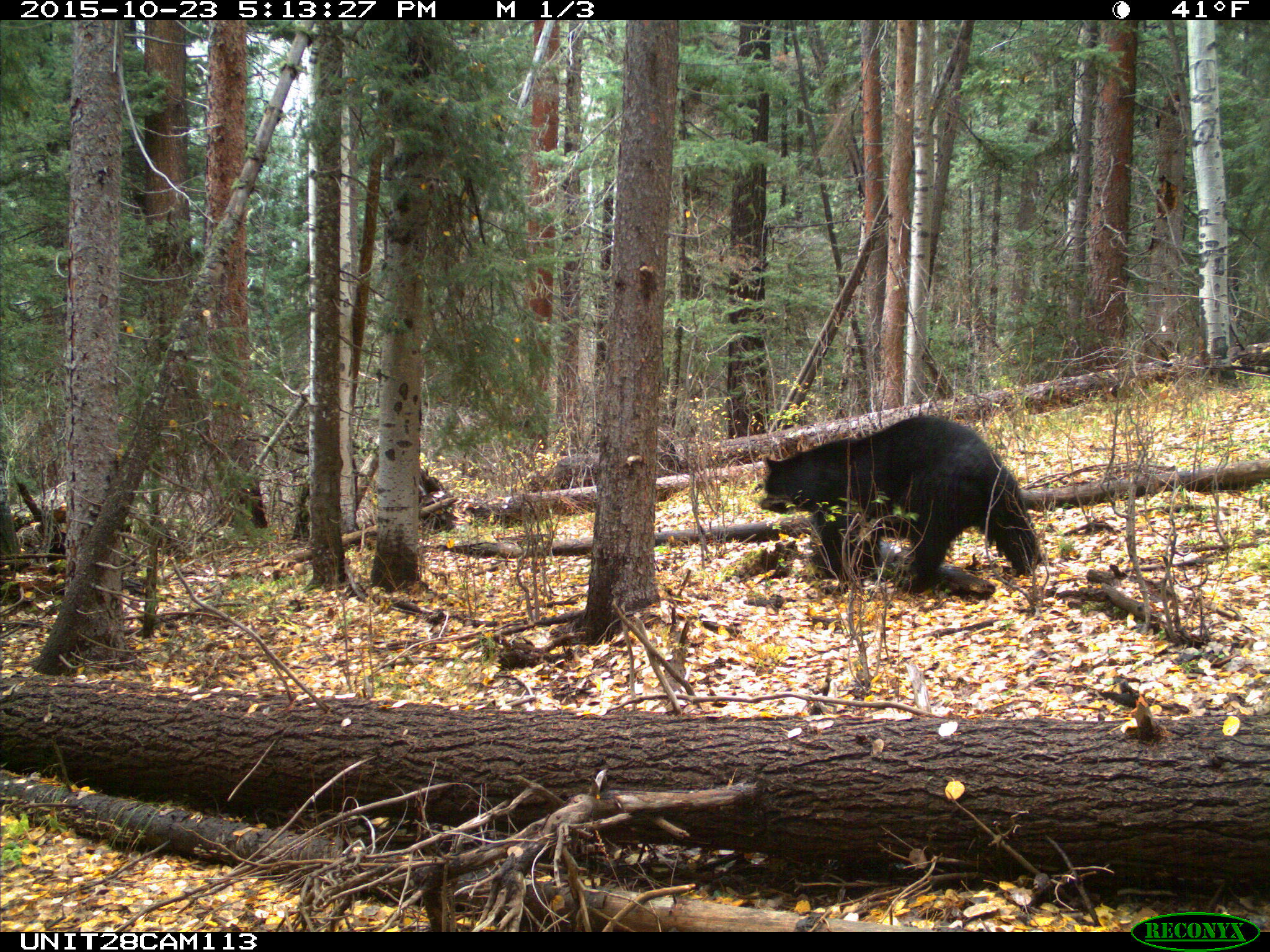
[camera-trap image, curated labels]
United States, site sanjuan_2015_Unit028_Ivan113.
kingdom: Animalia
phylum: Chordata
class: Mammalia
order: Carnivora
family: Ursidae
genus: Ursus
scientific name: Ursus americanus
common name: american black bear